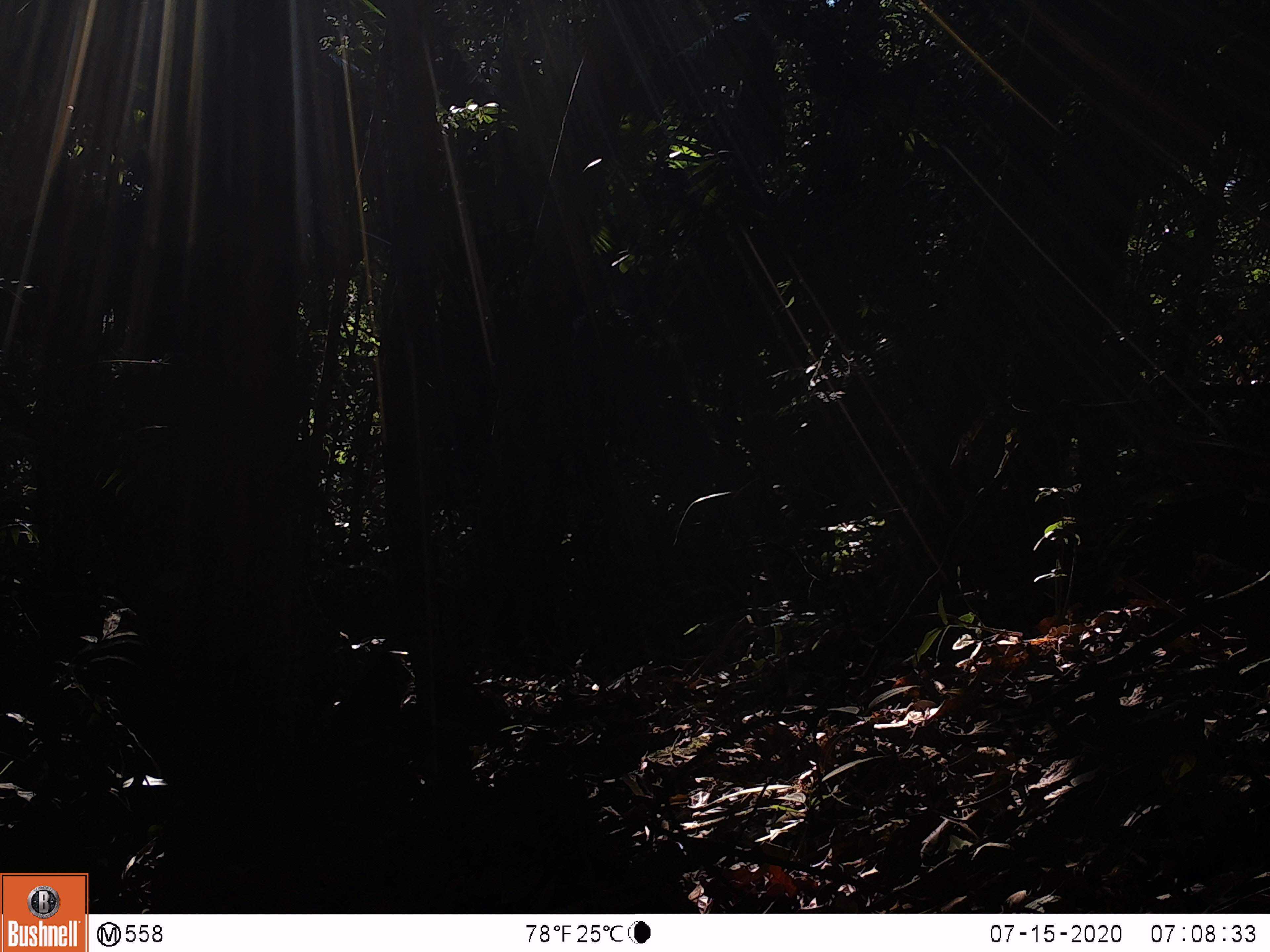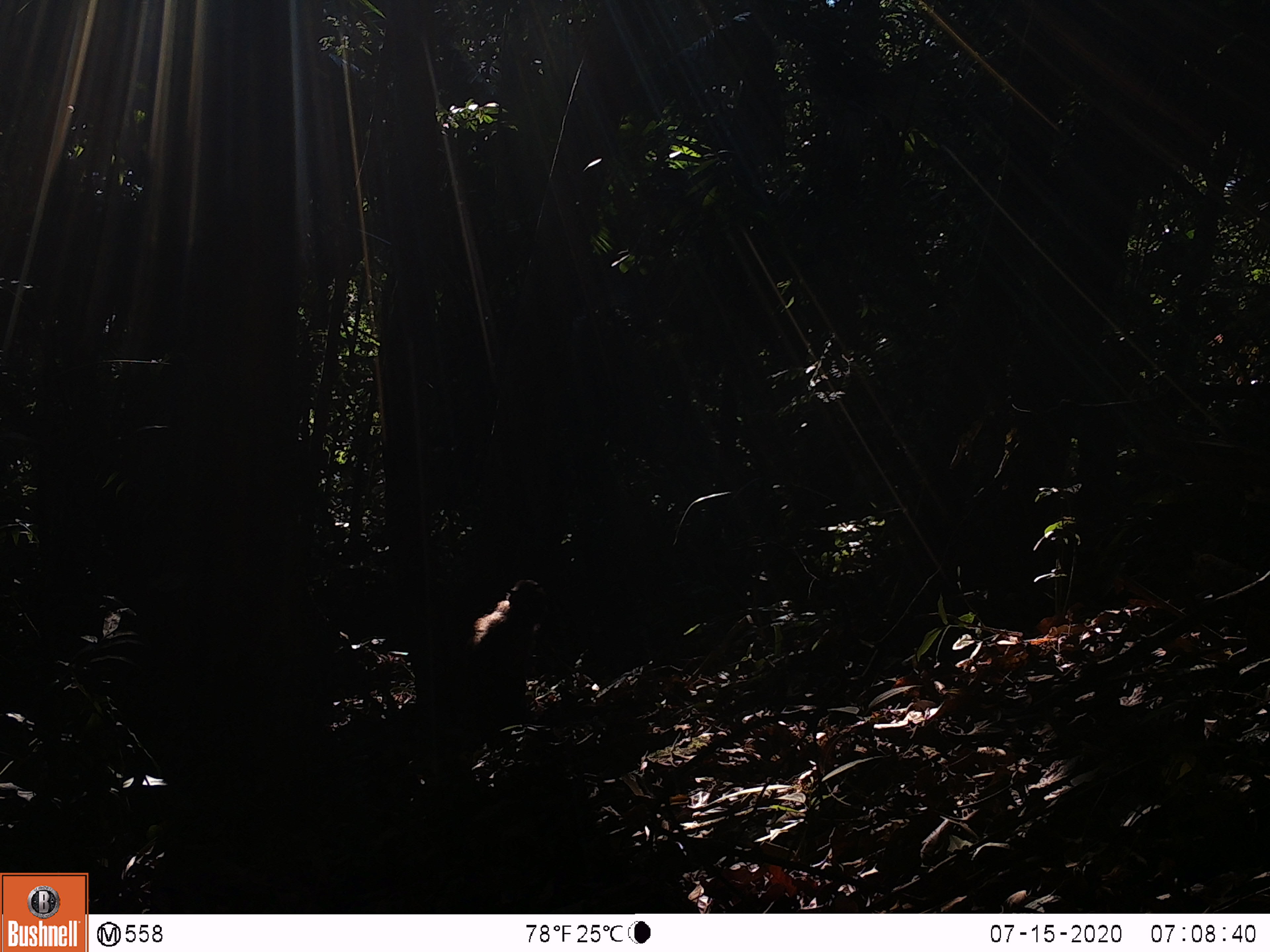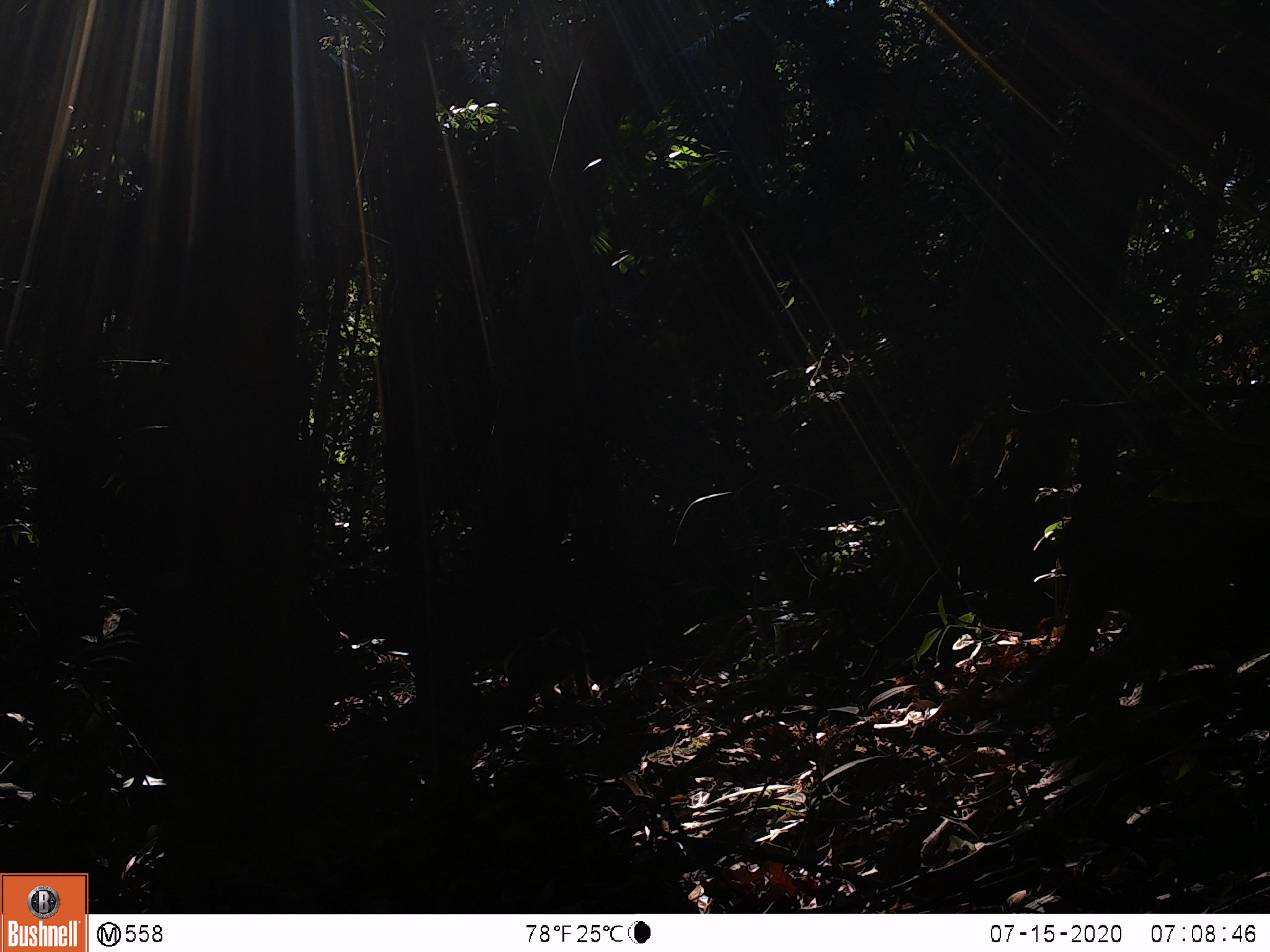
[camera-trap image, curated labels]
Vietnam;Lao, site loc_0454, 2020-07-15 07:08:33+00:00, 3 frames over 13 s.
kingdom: Animalia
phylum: Chordata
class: Mammalia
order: Primates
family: Cercopithecidae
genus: Macaca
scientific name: Macaca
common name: macaque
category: unidentified macaque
Unidentified macaque (macaque) (Macaca). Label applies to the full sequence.